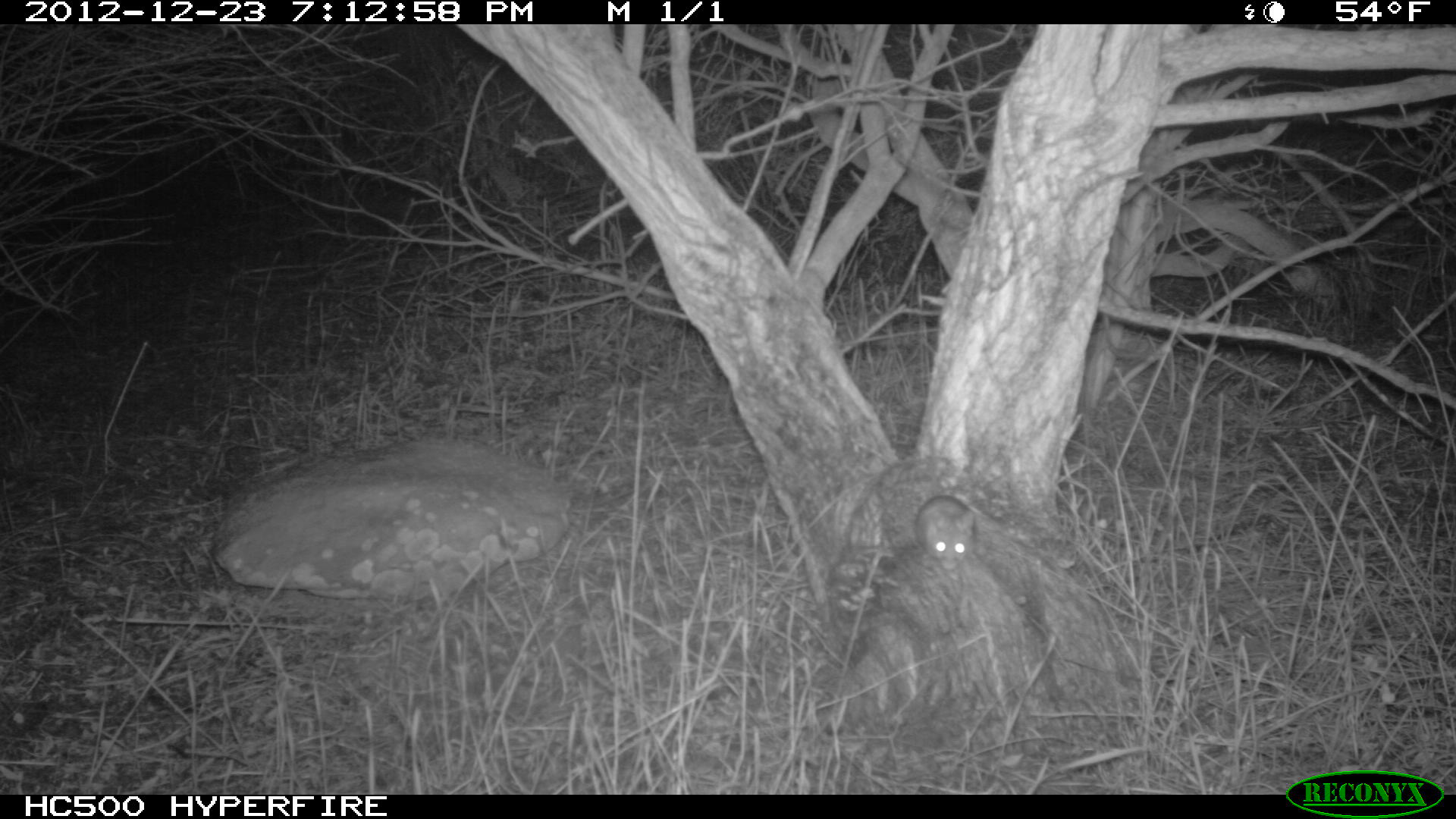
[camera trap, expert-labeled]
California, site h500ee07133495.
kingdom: Animalia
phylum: Chordata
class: Mammalia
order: Rodentia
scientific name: Rodentia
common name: rodent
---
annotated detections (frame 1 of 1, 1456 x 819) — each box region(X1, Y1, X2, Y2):
rodent: region(914, 495, 976, 571)